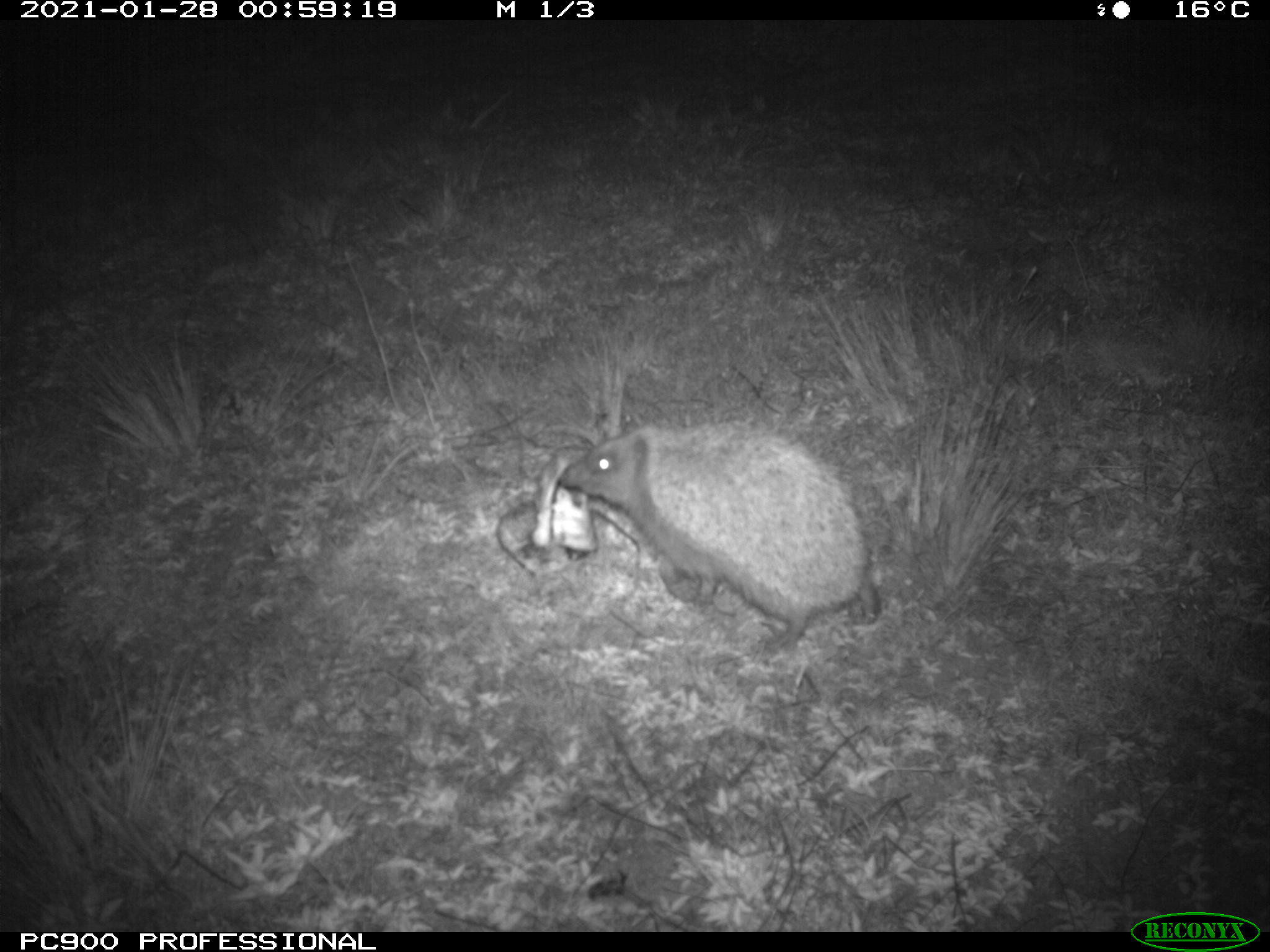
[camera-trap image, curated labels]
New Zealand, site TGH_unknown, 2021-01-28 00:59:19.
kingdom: Animalia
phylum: Chordata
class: Mammalia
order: Eulipotyphla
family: Erinaceidae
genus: Erinaceus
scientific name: Erinaceus europaeus europaeus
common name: european hedgehog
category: hedgehog